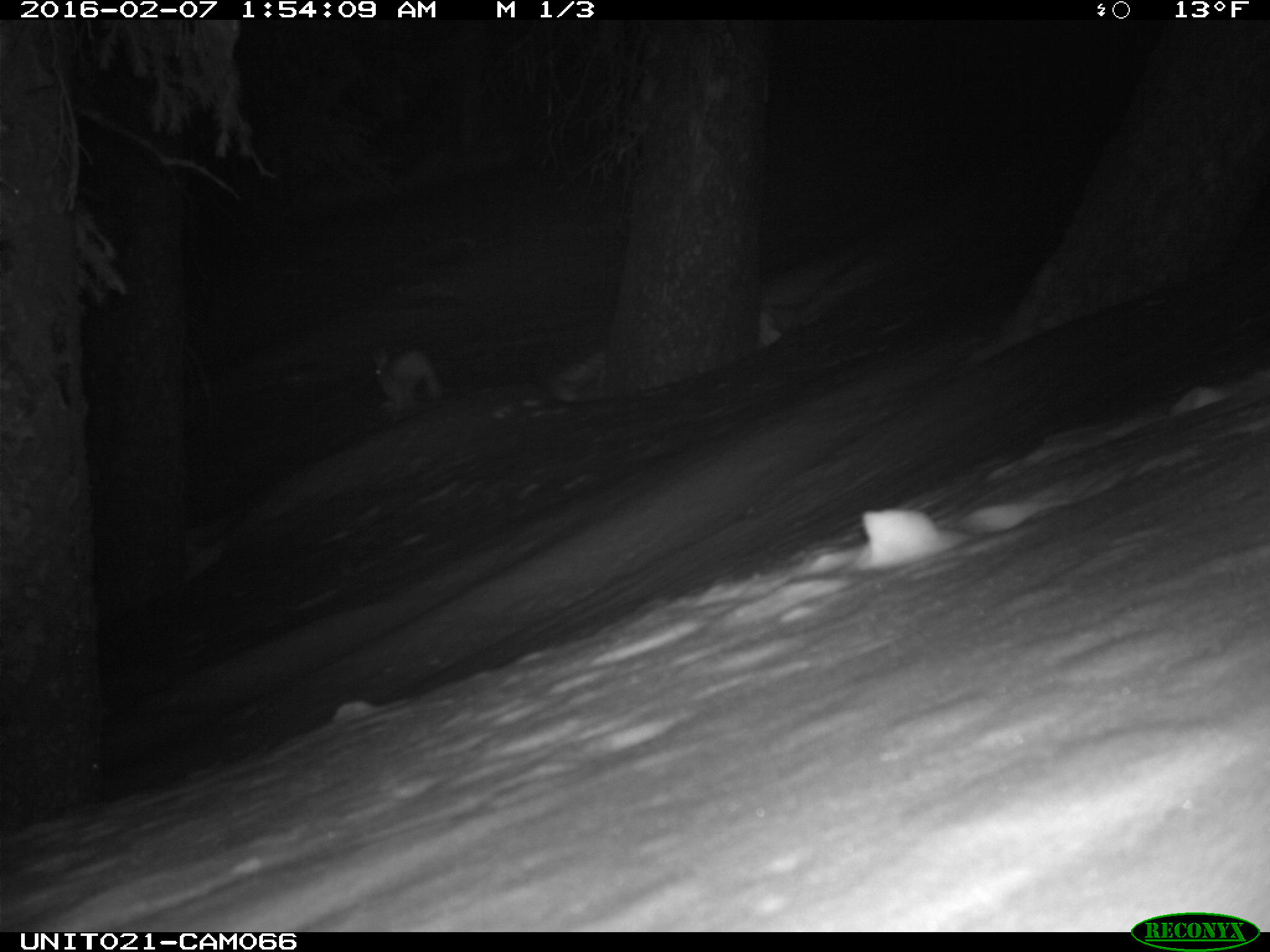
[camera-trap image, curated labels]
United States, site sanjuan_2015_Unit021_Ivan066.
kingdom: Animalia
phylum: Chordata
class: Mammalia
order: Lagomorpha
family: Leporidae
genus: Lepus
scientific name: Lepus americanus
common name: snowshoe hare